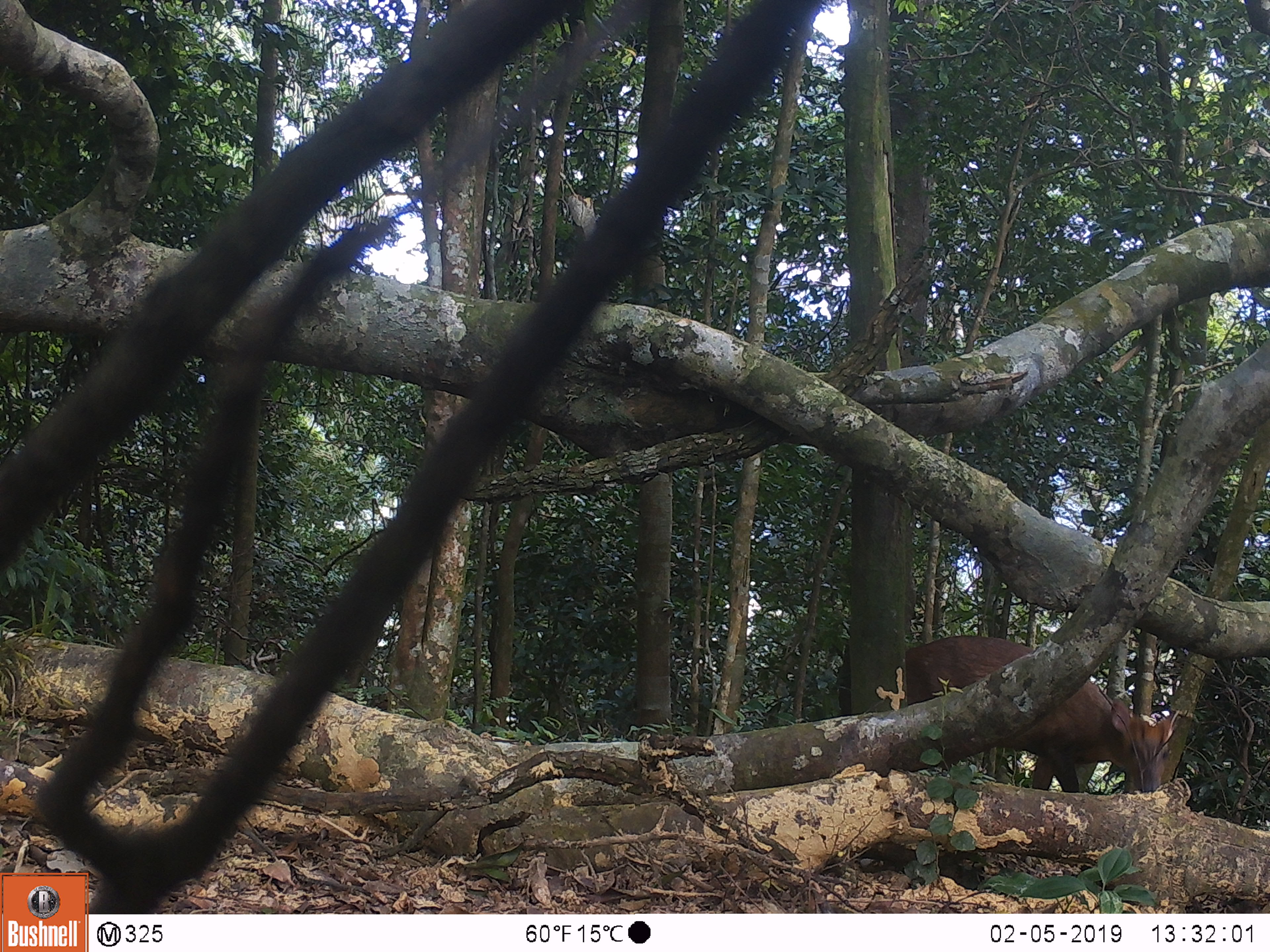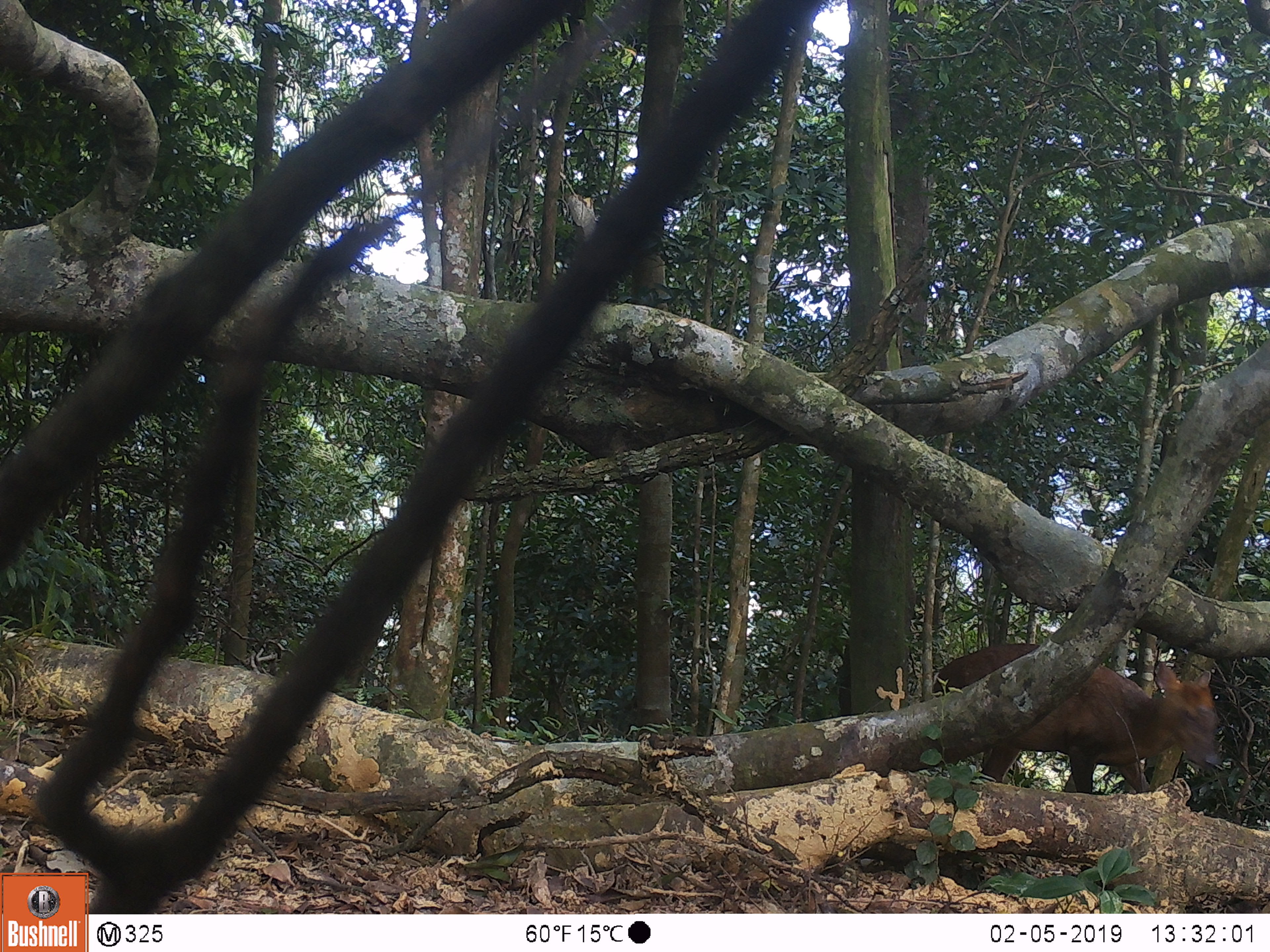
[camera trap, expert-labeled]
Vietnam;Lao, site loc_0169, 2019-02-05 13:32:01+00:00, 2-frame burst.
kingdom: Animalia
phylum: Chordata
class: Mammalia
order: Artiodactyla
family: Cervidae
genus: Muntiacus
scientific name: Muntiacus rooseveltorum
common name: roosevelt's muntjac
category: roosevelts muntjac group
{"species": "roosevelts muntjac group (roosevelt's muntjac) (Muntiacus rooseveltorum)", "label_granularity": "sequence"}